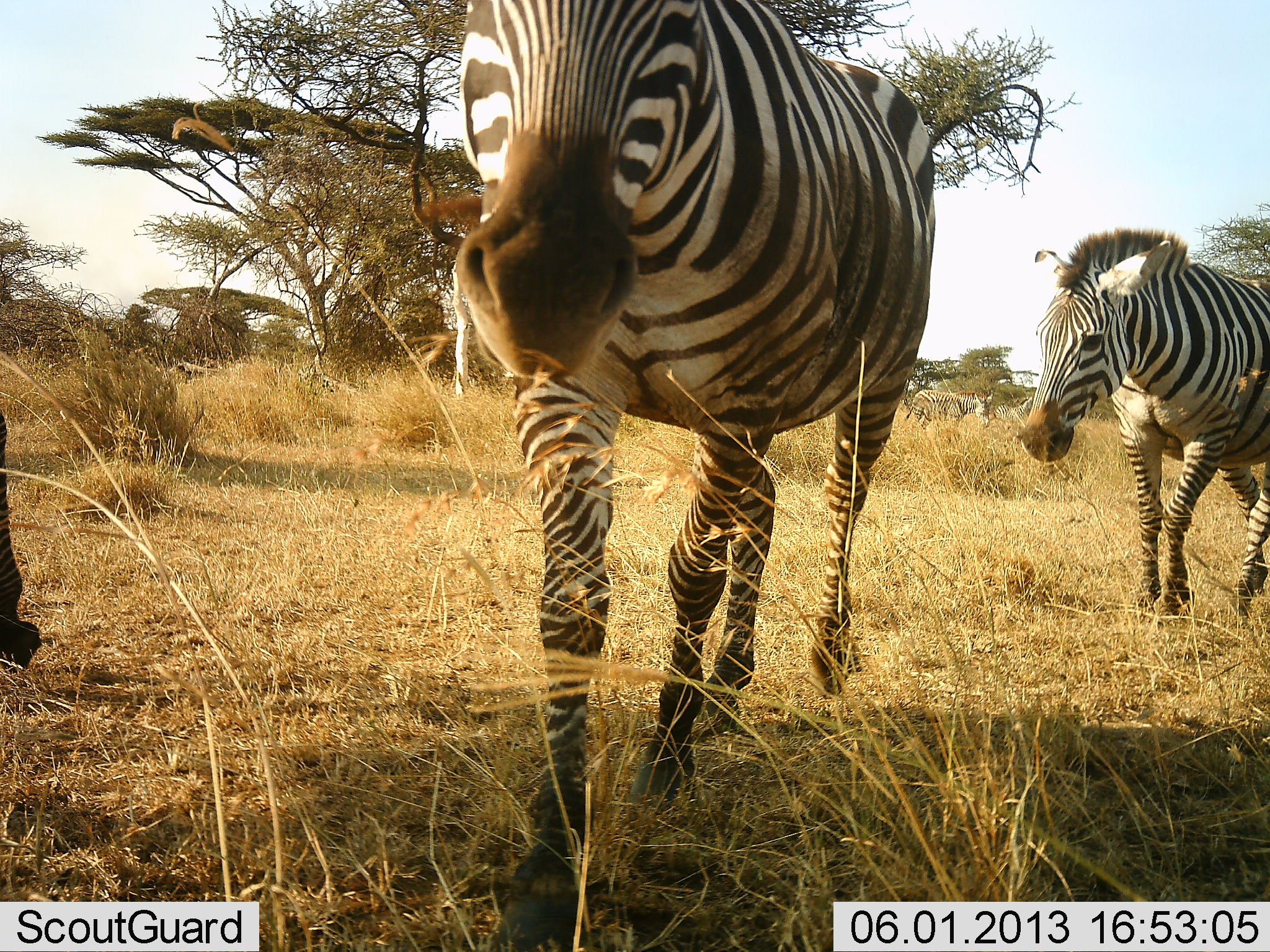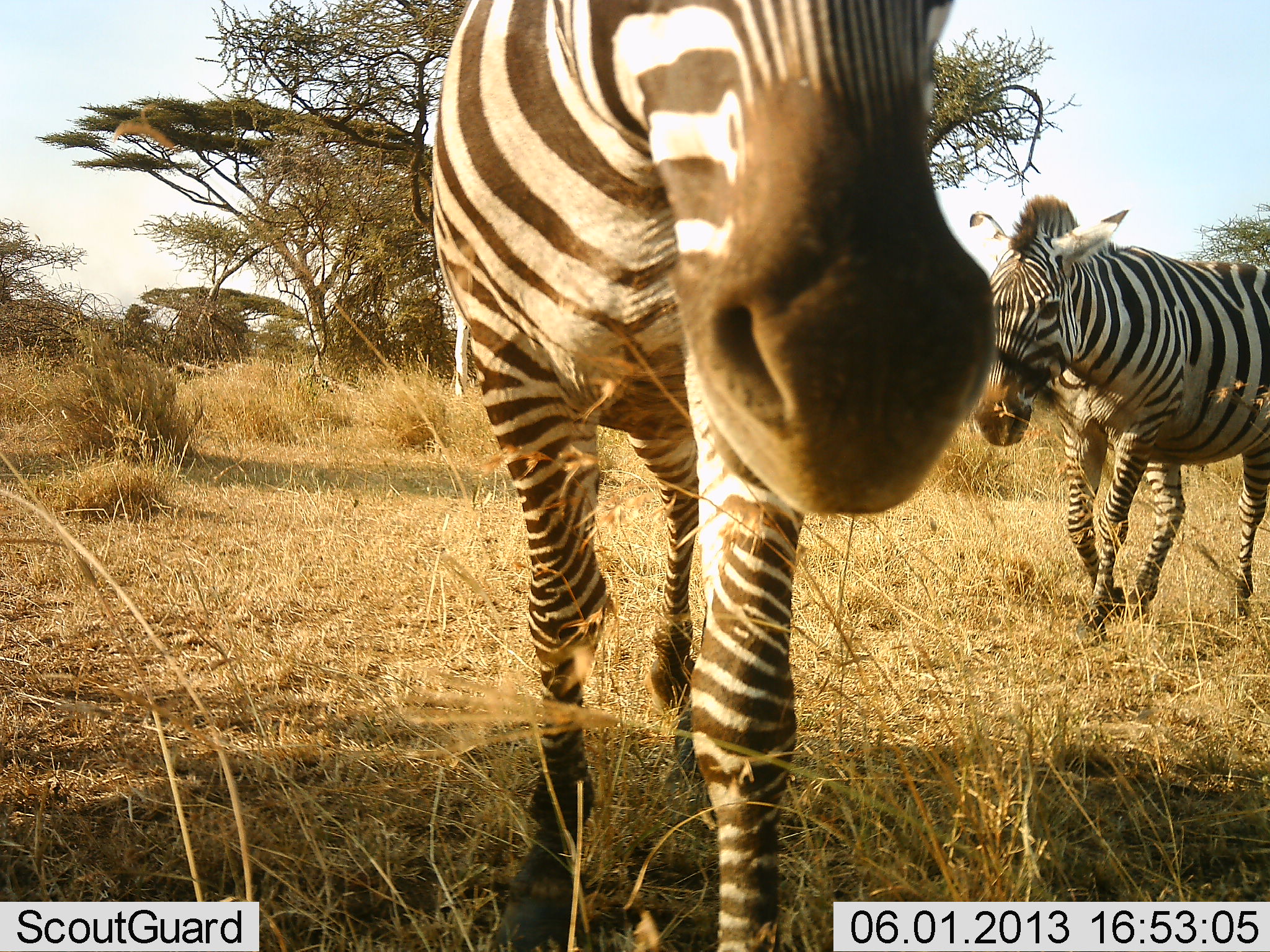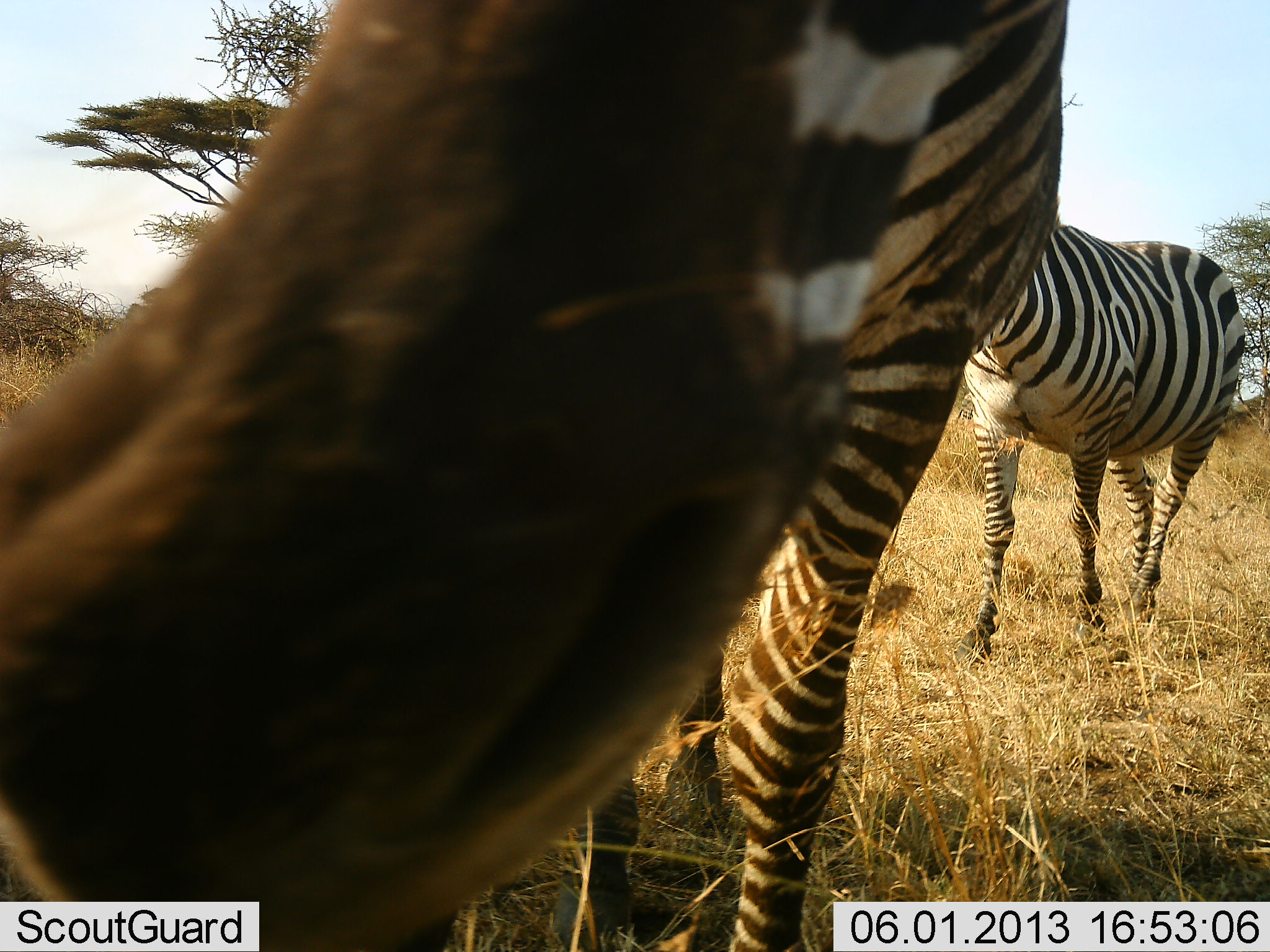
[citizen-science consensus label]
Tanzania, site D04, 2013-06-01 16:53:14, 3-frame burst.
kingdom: Animalia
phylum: Chordata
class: Mammalia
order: Perissodactyla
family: Equidae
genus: Equus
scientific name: Equus quagga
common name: plains zebra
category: zebra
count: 3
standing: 18%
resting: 0%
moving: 93%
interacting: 25%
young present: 0%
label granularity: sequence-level